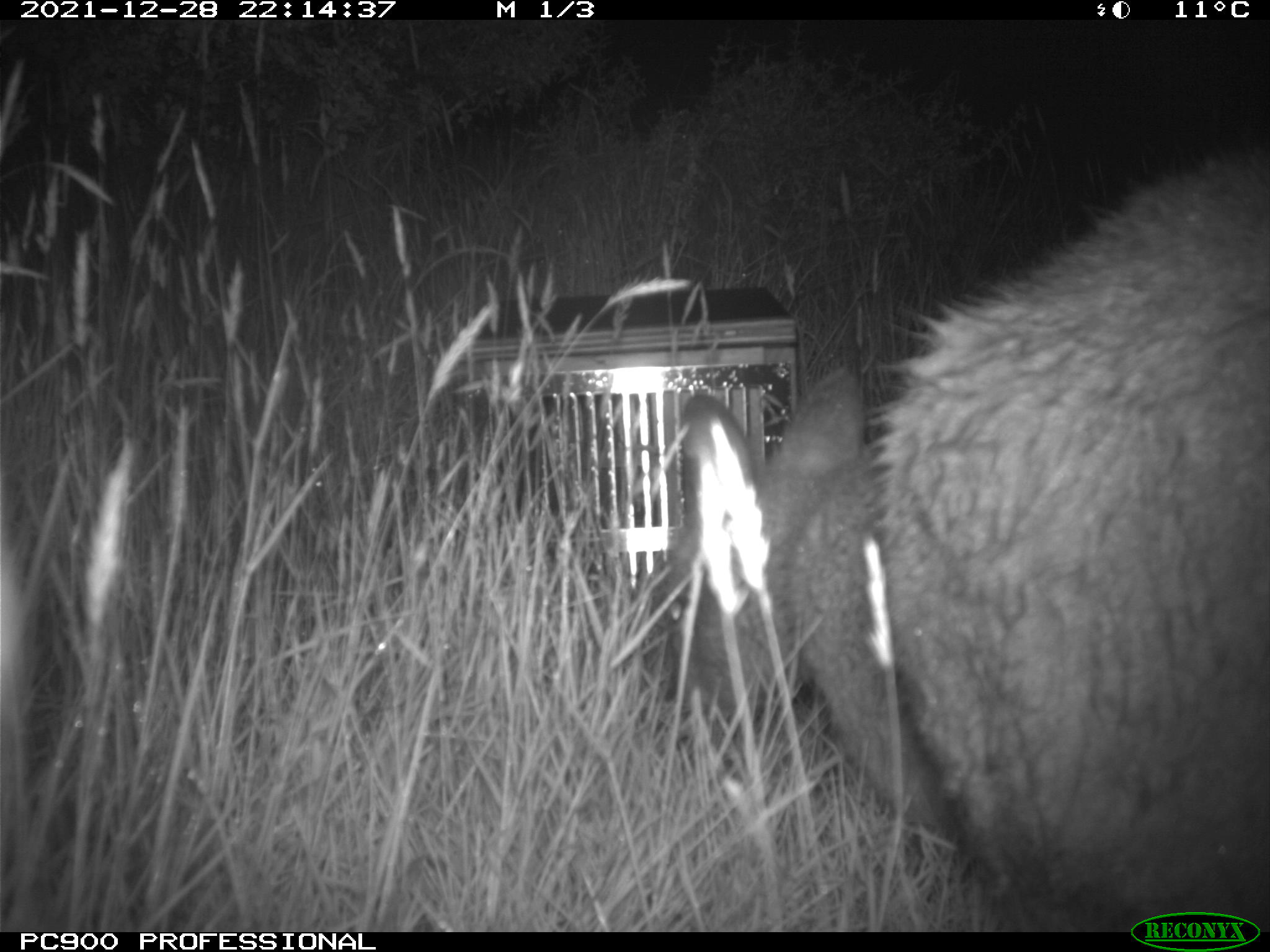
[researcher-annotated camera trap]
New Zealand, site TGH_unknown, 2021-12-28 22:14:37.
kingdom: Animalia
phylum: Chordata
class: Mammalia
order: Diprotodontia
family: Macropodidae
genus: Notamacropus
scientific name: Notamacropus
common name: wallaby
Wallaby (Notamacropus).